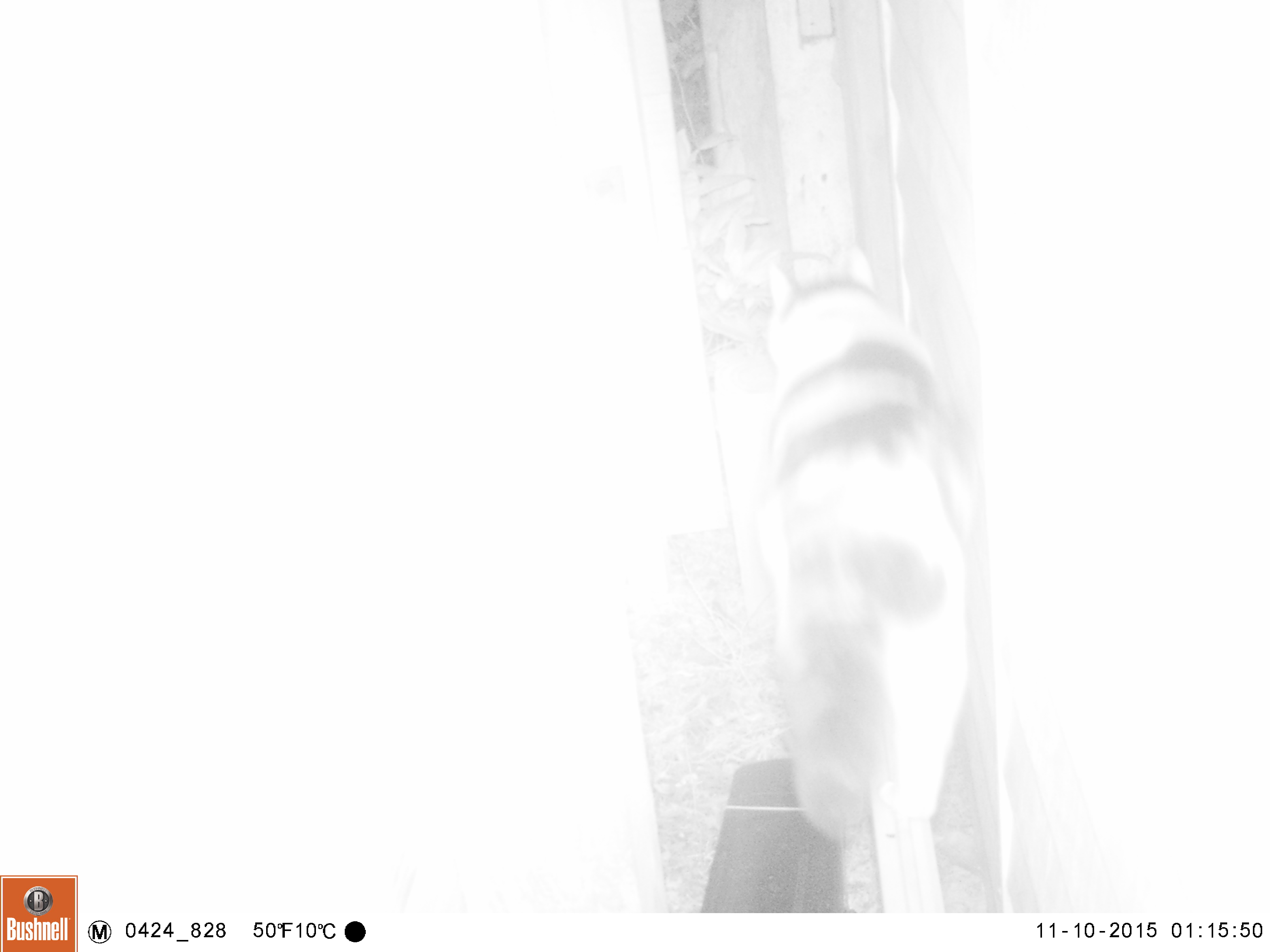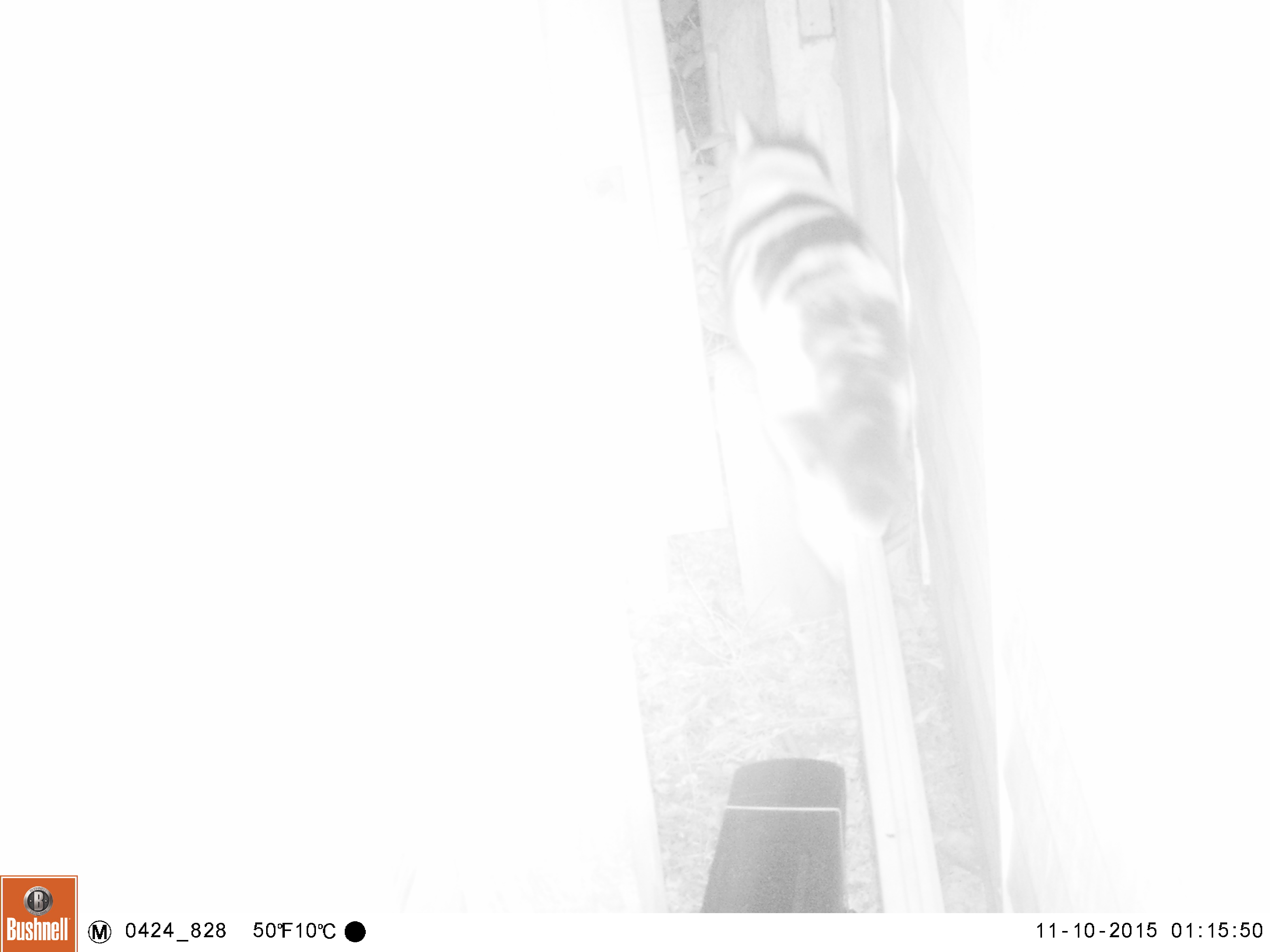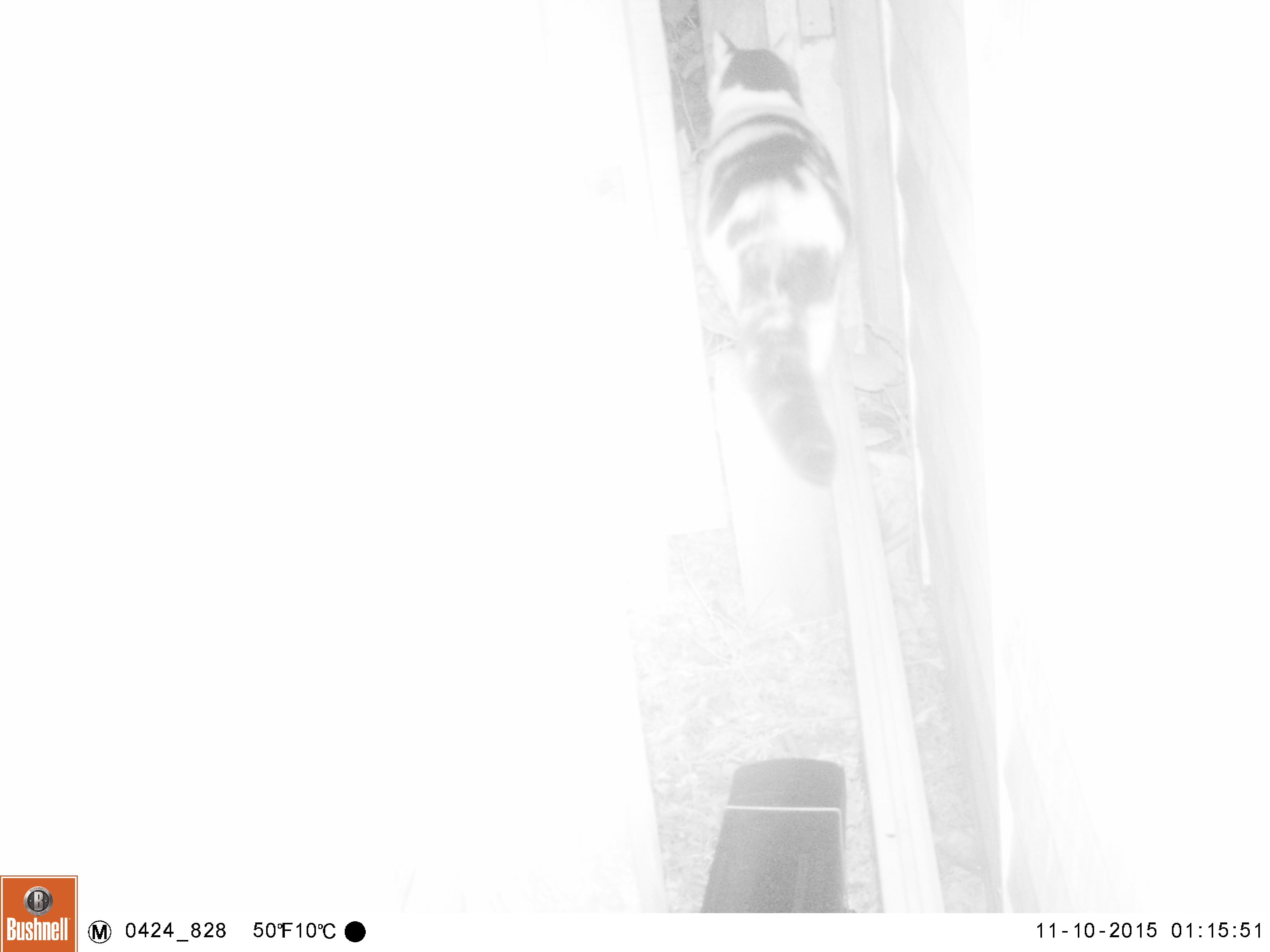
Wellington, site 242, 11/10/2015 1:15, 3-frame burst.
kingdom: Animalia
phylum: Chordata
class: Mammalia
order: Carnivora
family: Felidae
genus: Felis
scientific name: Felis catus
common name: cat